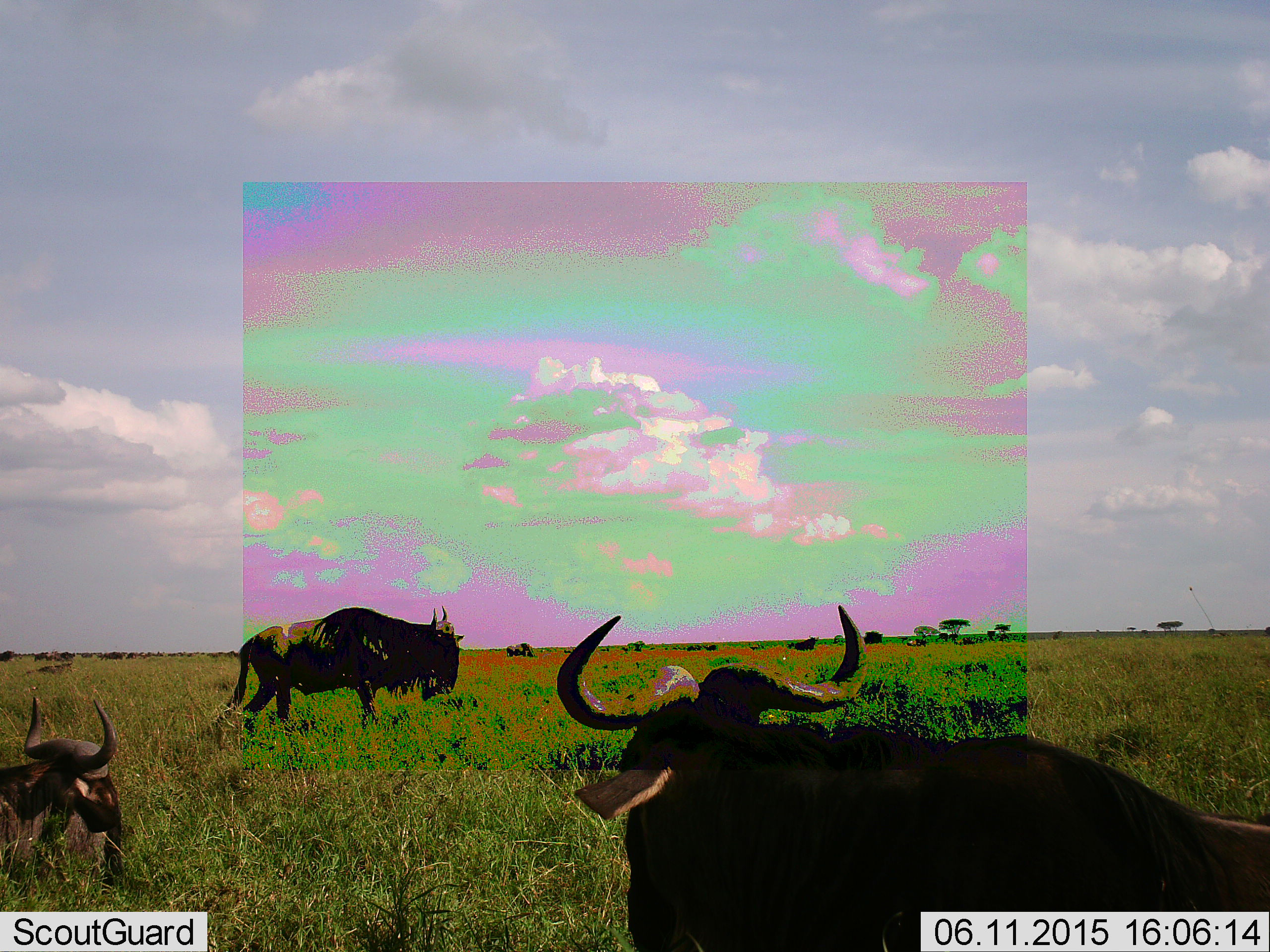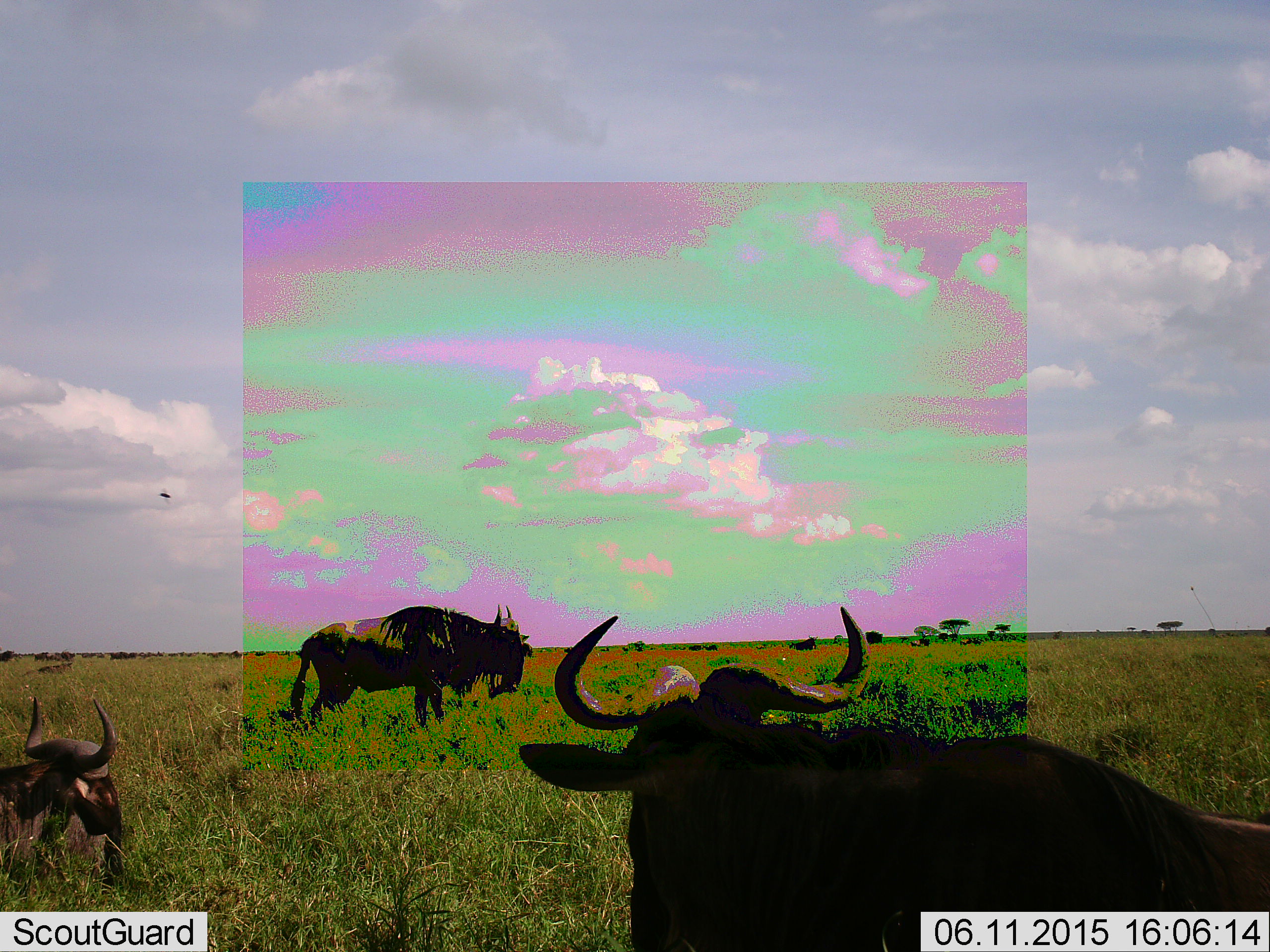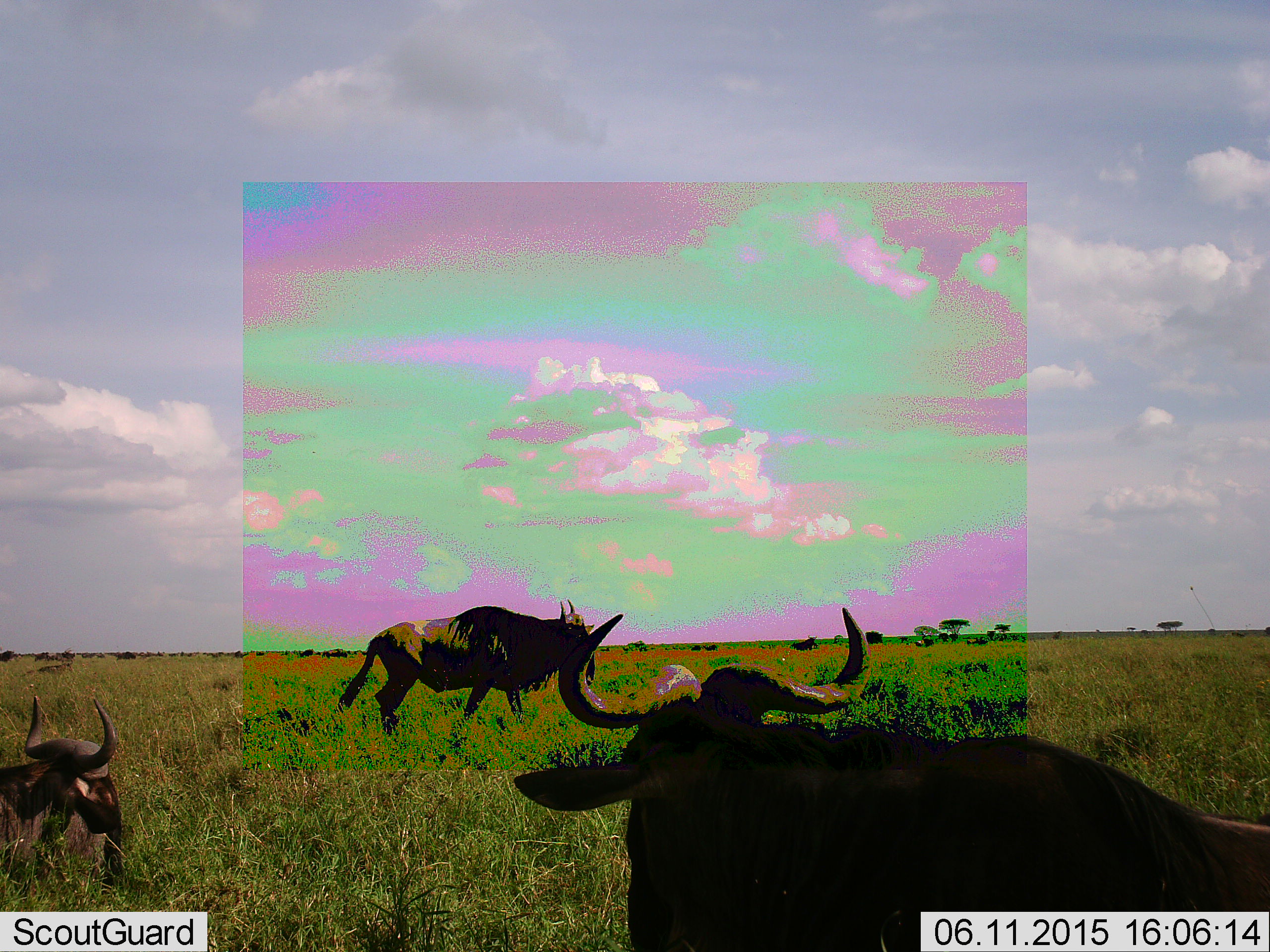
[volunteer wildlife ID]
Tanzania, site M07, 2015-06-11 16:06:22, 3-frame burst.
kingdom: Animalia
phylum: Chordata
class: Mammalia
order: Artiodactyla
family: Bovidae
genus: Connochaetes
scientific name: Connochaetes taurinus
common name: blue wildebeest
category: wildebeest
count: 3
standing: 82%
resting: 73%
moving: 45%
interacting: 0%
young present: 0%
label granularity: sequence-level